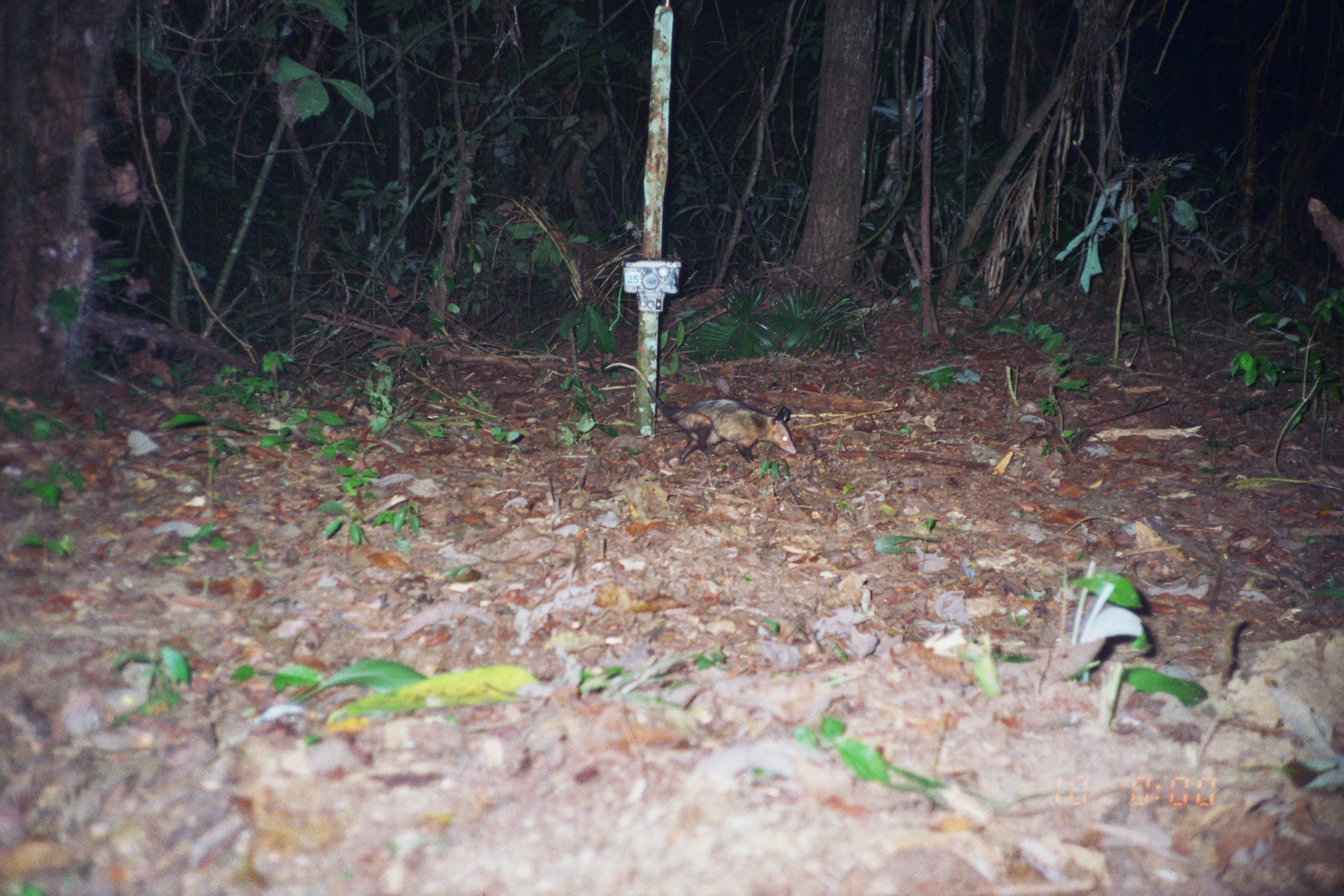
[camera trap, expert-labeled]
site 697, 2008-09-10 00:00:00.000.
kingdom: Animalia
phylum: Chordata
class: Mammalia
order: Didelphimorphia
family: Didelphidae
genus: Didelphis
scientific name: Didelphis marsupialis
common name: southern opossum